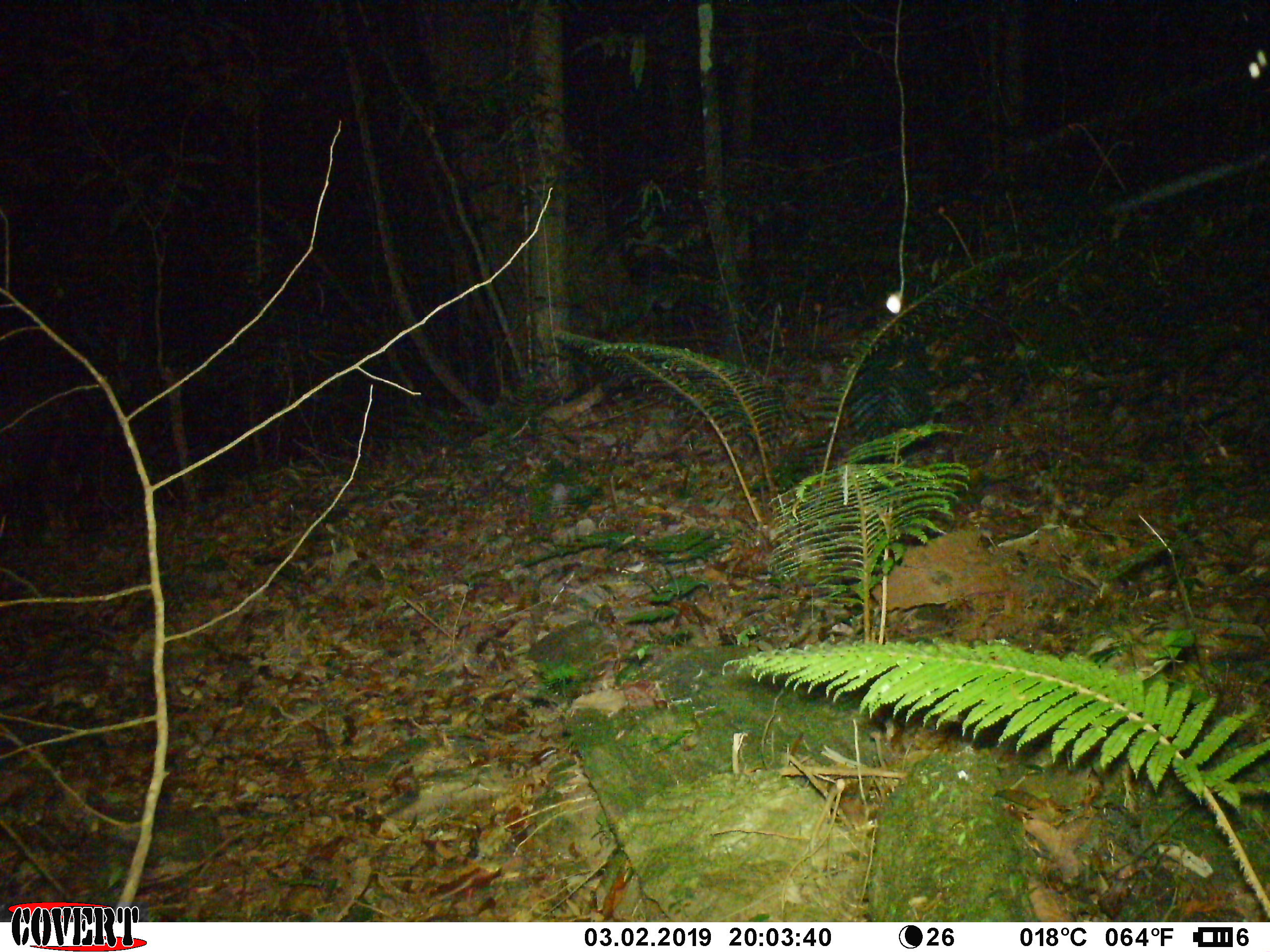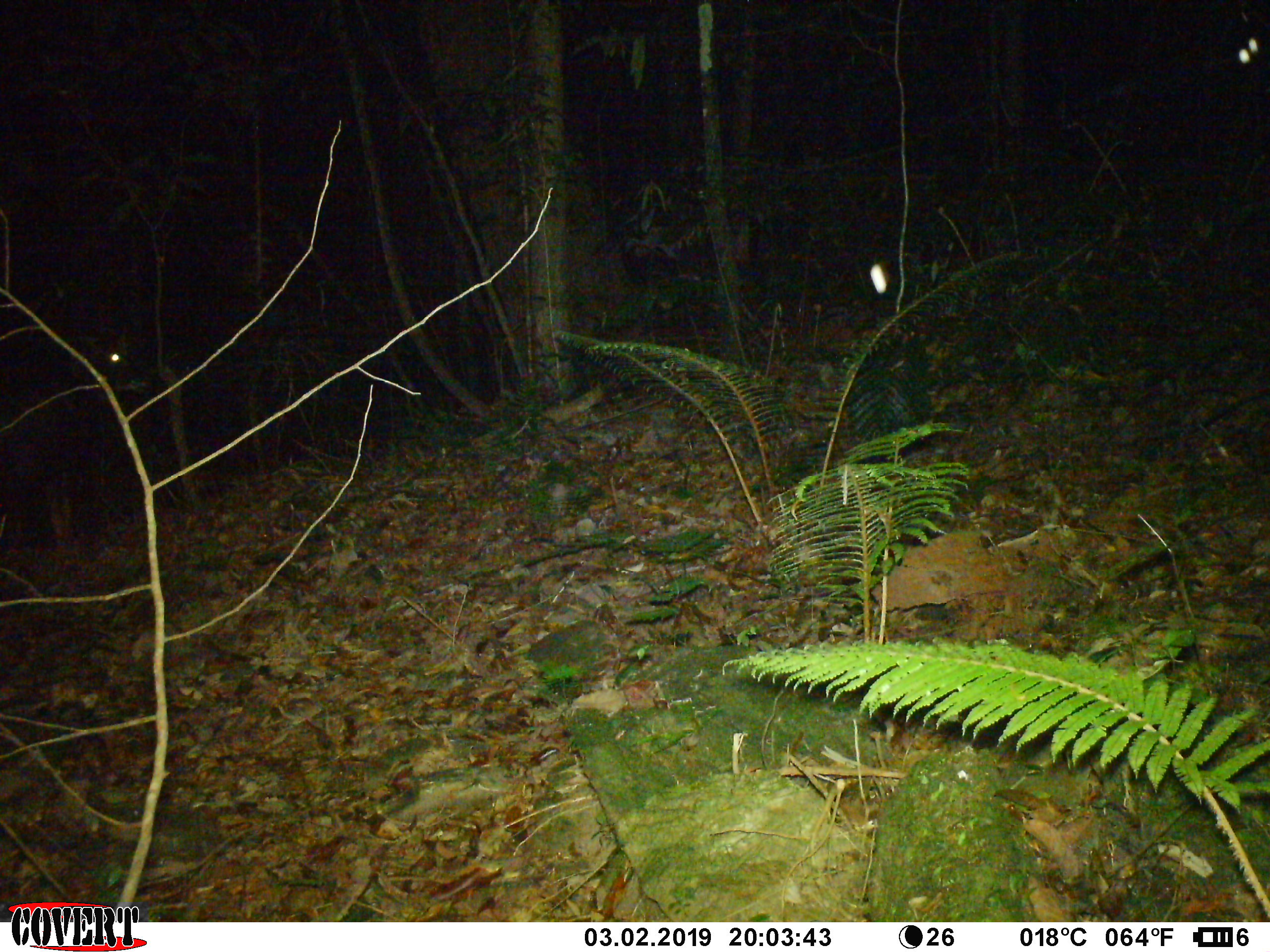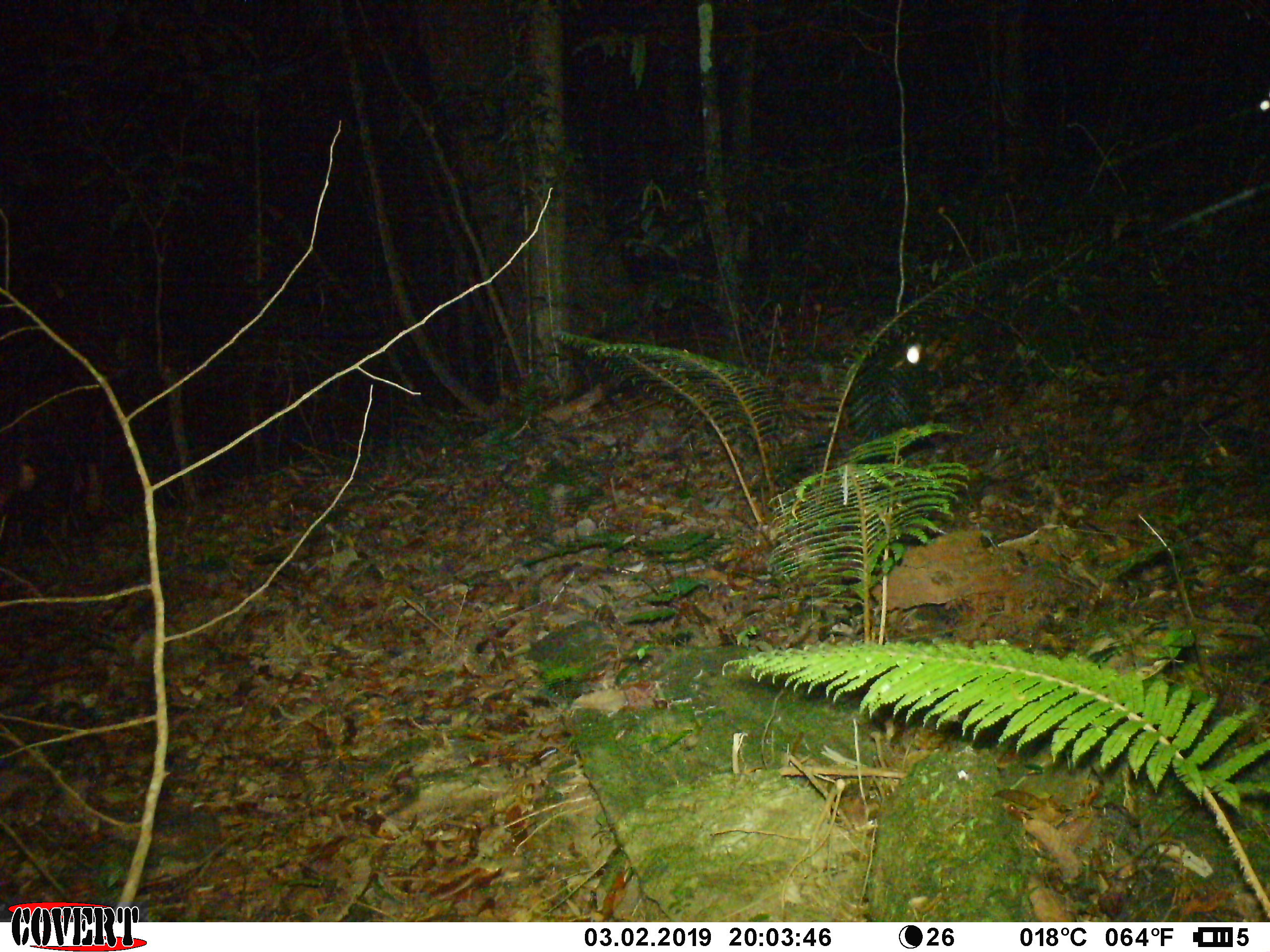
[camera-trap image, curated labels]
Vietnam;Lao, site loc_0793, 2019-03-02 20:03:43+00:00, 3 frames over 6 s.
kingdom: Animalia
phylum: Chordata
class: Mammalia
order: Artiodactyla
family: Bovidae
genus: Capricornis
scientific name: Capricornis sumatraensis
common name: chinese serow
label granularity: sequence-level